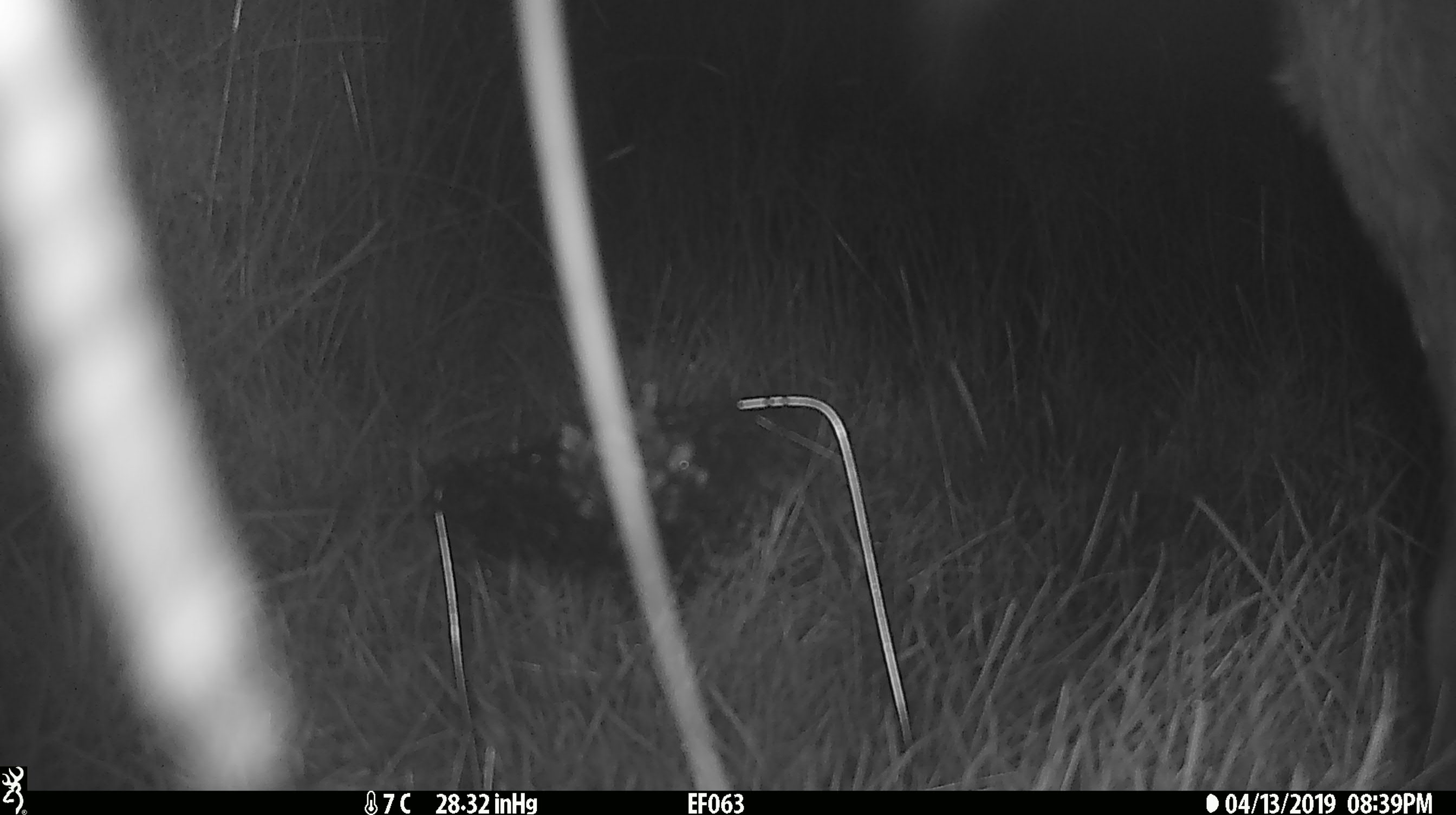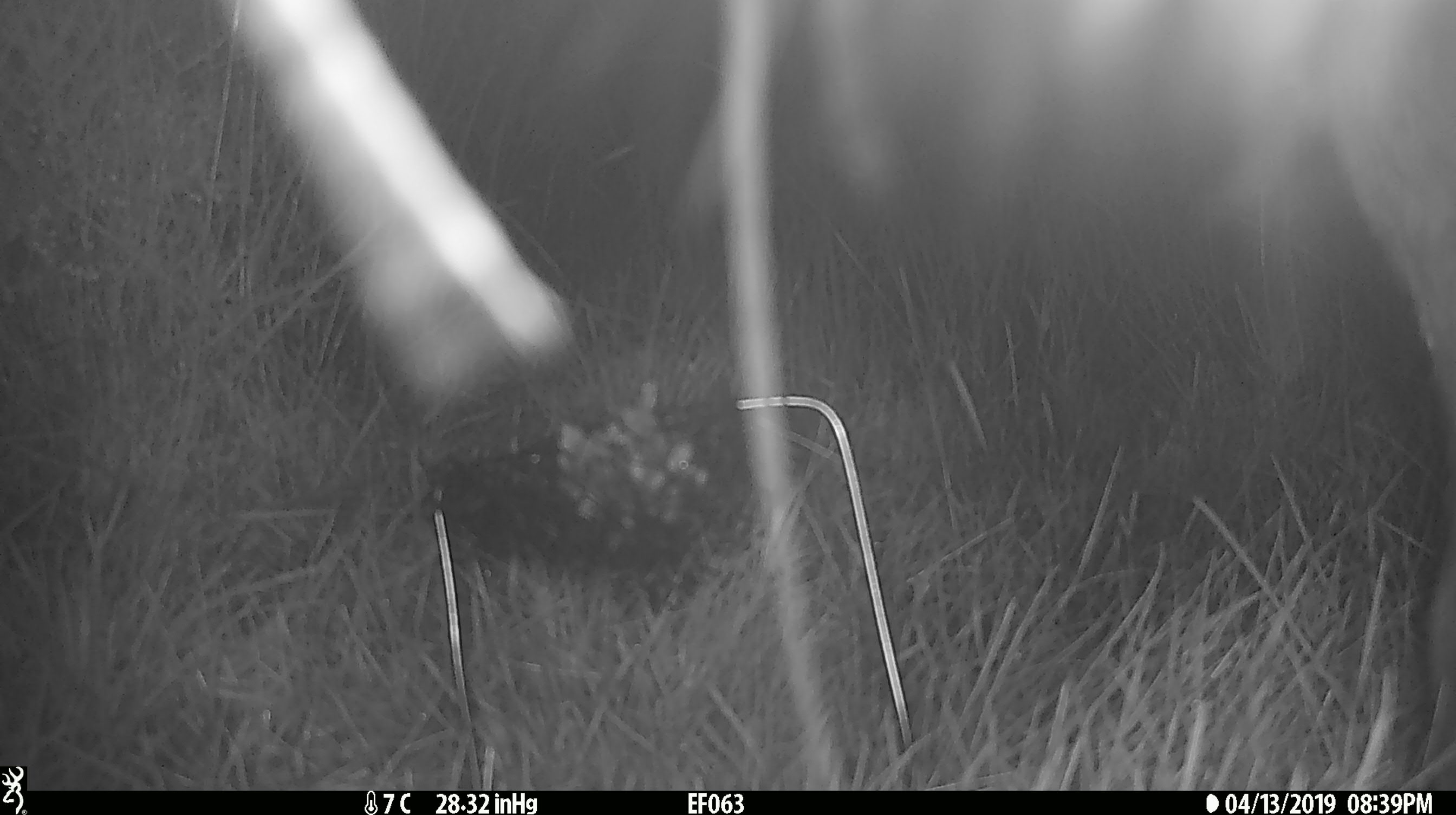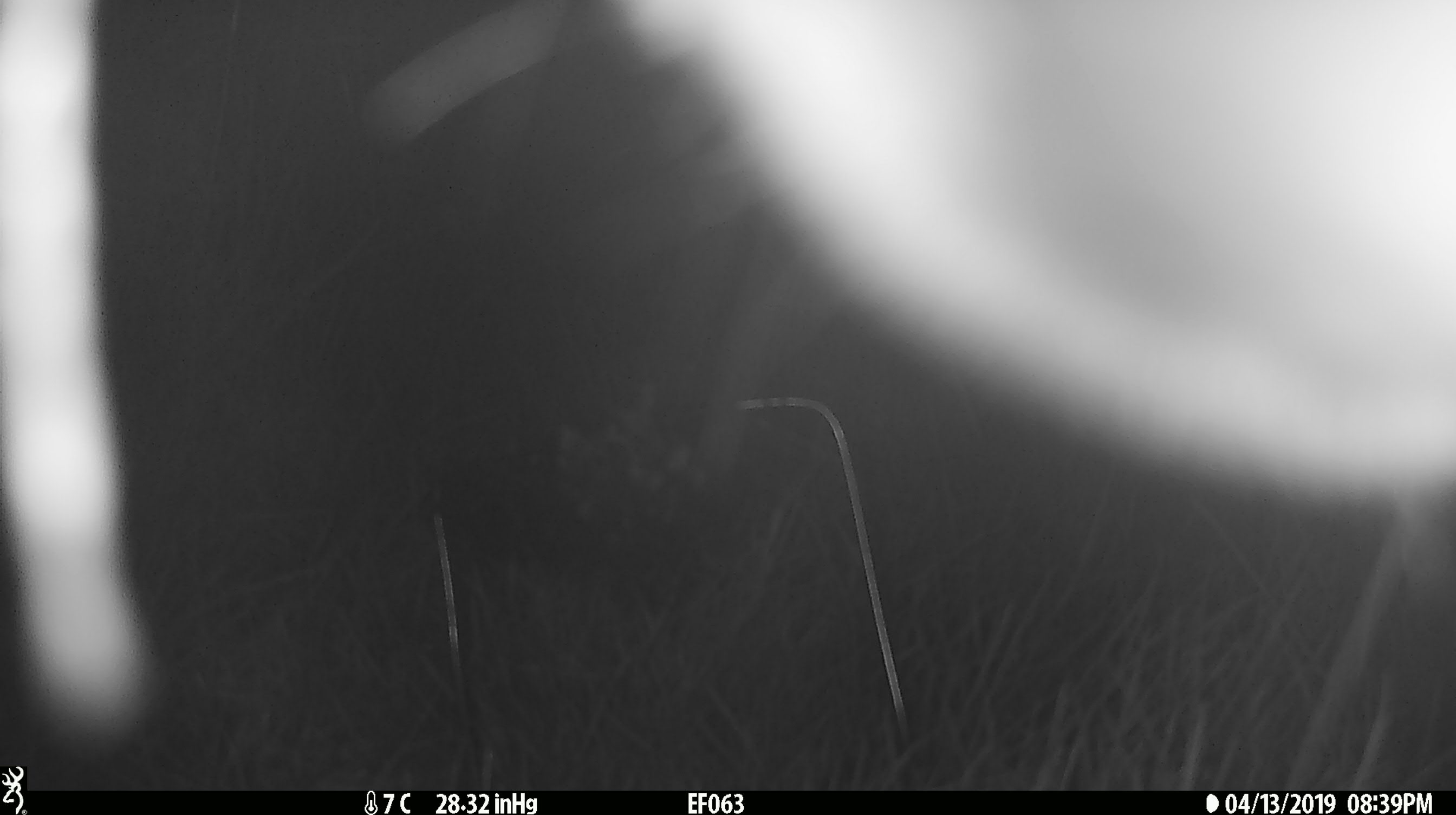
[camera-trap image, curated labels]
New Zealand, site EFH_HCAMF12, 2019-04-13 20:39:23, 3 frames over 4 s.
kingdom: Animalia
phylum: Chordata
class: Mammalia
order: Artiodactyla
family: Bovidae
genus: Bos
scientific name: Bos taurus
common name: domestic cow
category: cow